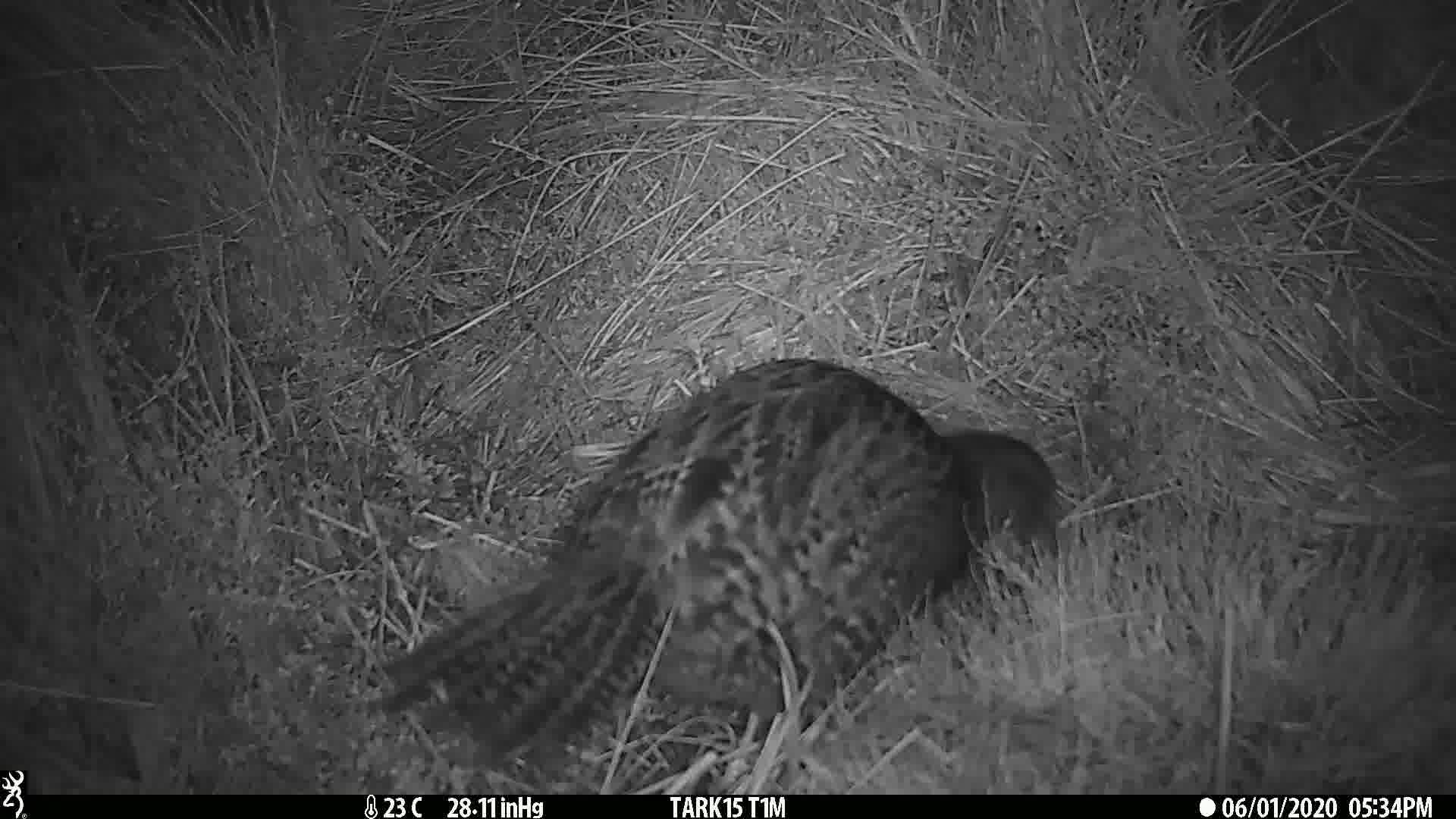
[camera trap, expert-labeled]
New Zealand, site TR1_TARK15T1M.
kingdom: Animalia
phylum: Chordata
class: Aves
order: Gruiformes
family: Rallidae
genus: Gallirallus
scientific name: Gallirallus australis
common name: weka